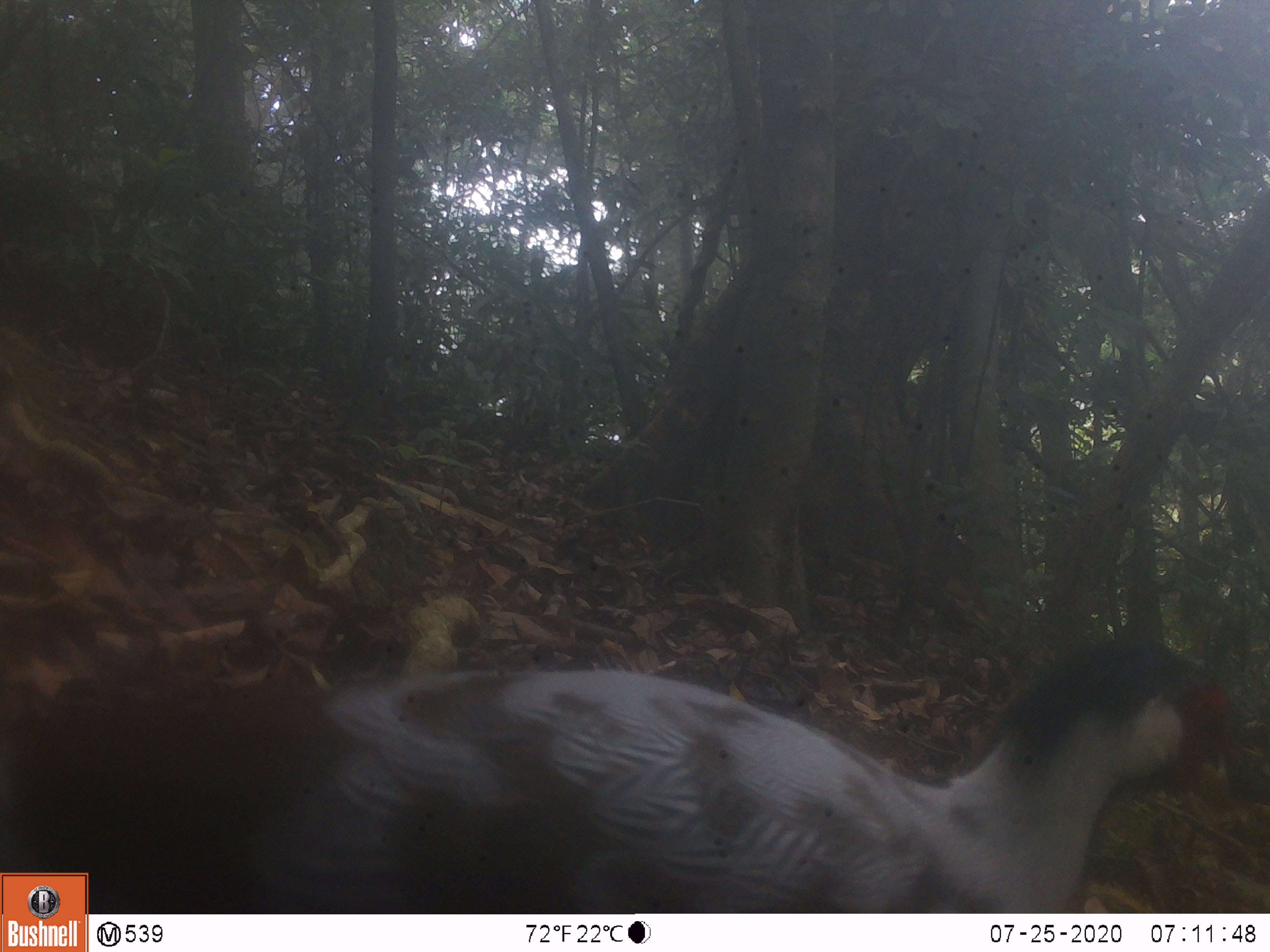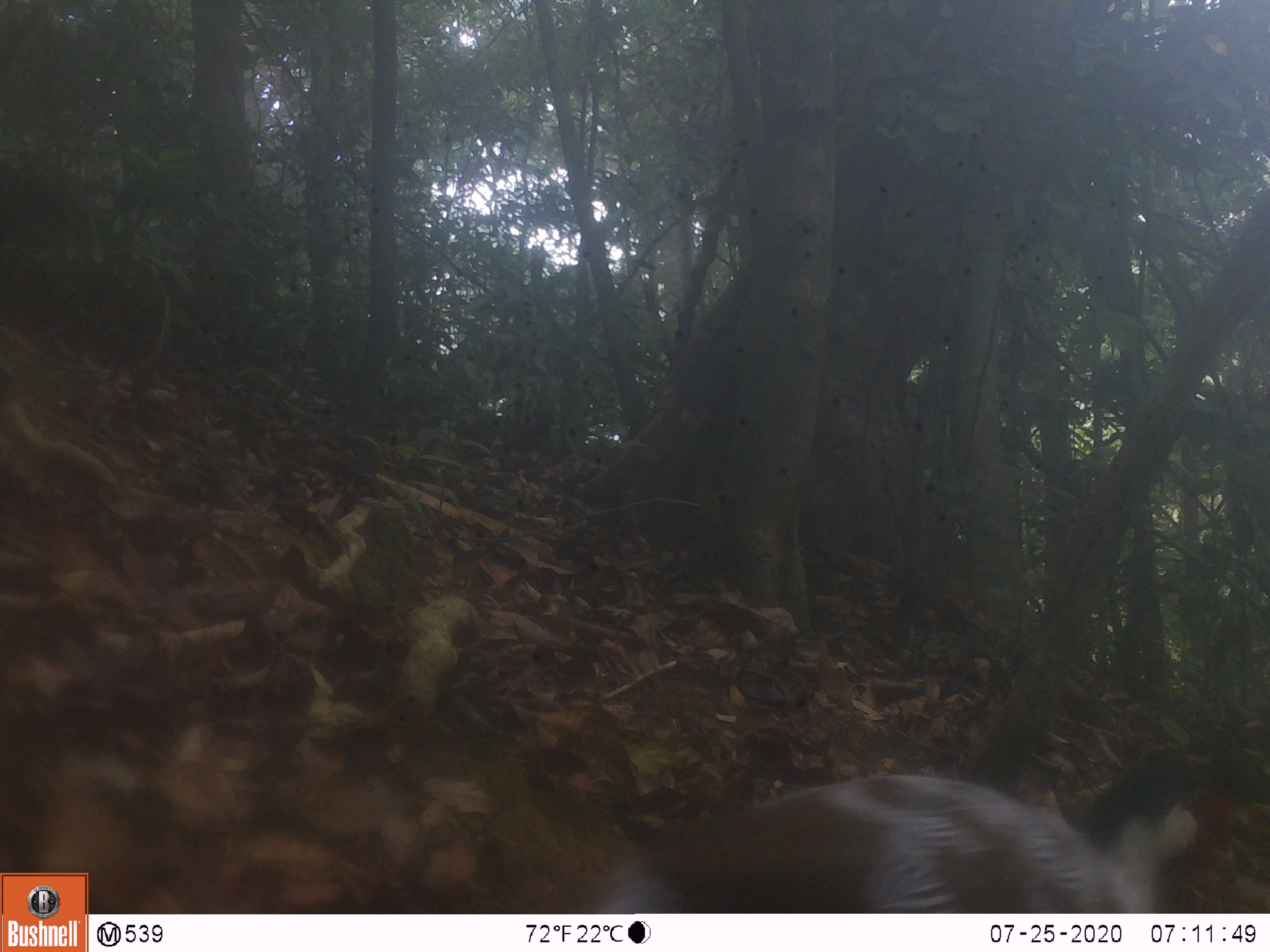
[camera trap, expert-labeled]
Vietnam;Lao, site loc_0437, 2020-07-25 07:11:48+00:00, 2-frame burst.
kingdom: Animalia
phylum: Chordata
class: Aves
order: Galliformes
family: Phasianidae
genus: Lophura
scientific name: Lophura nycthemera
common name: silver pheasant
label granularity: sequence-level